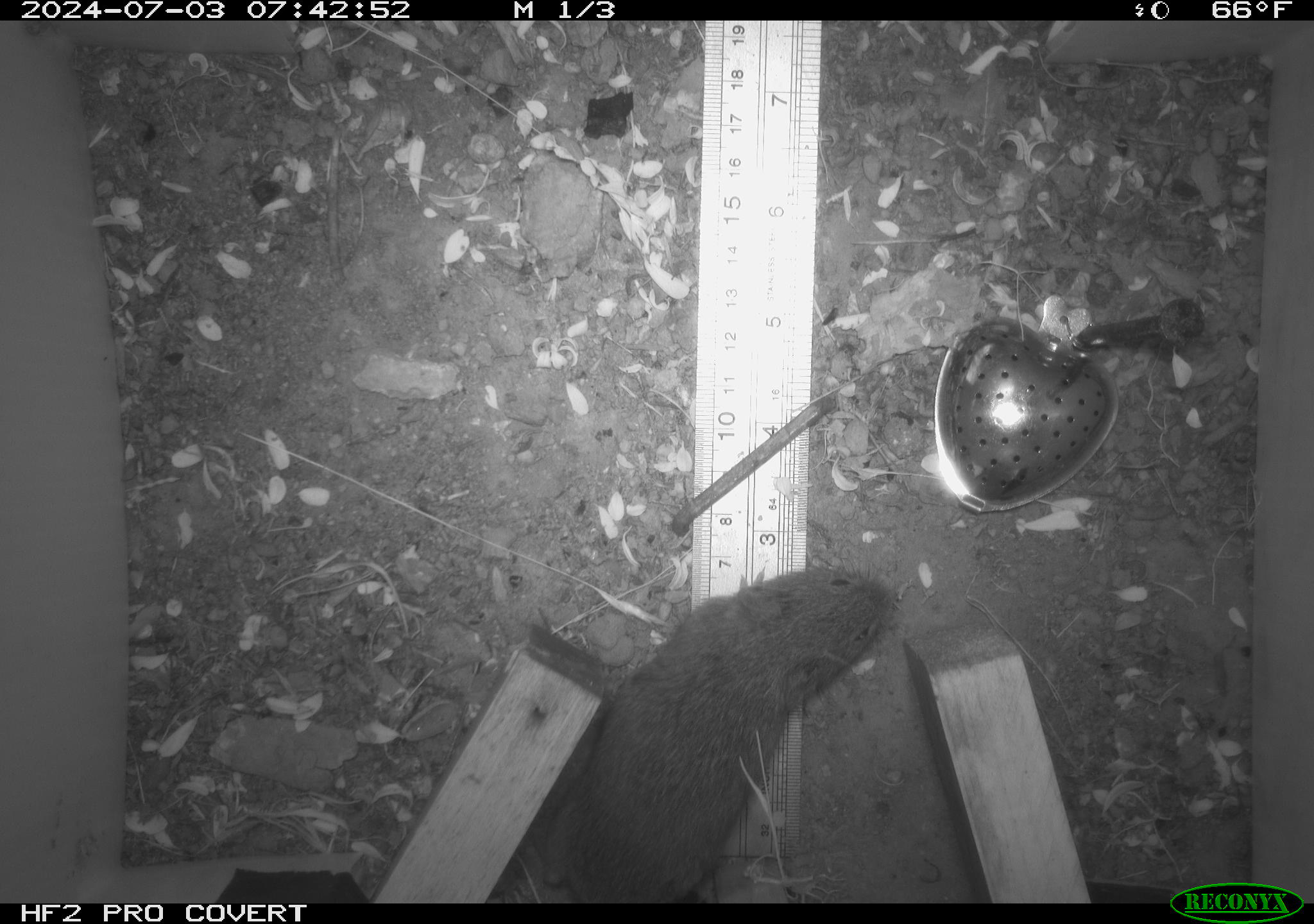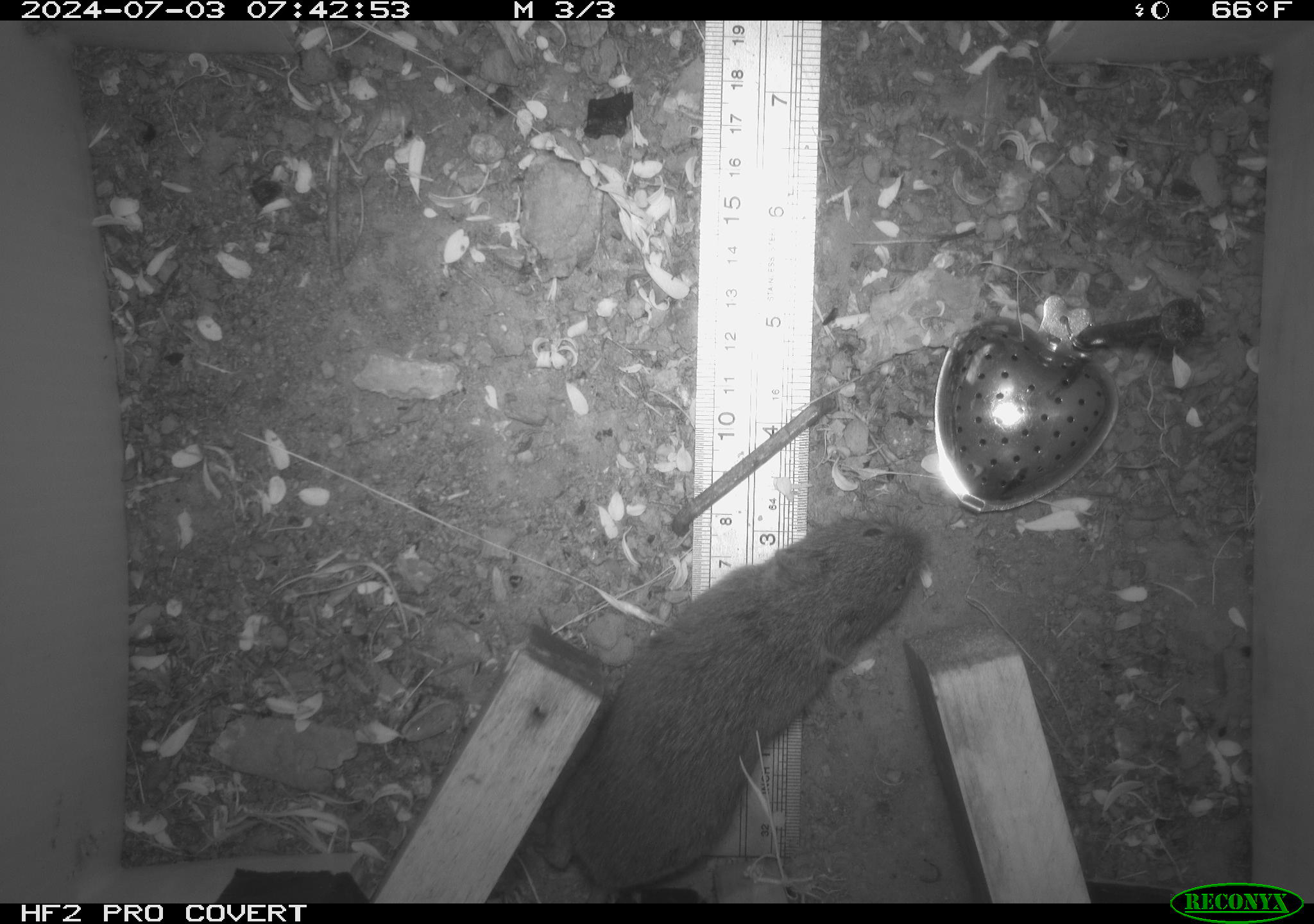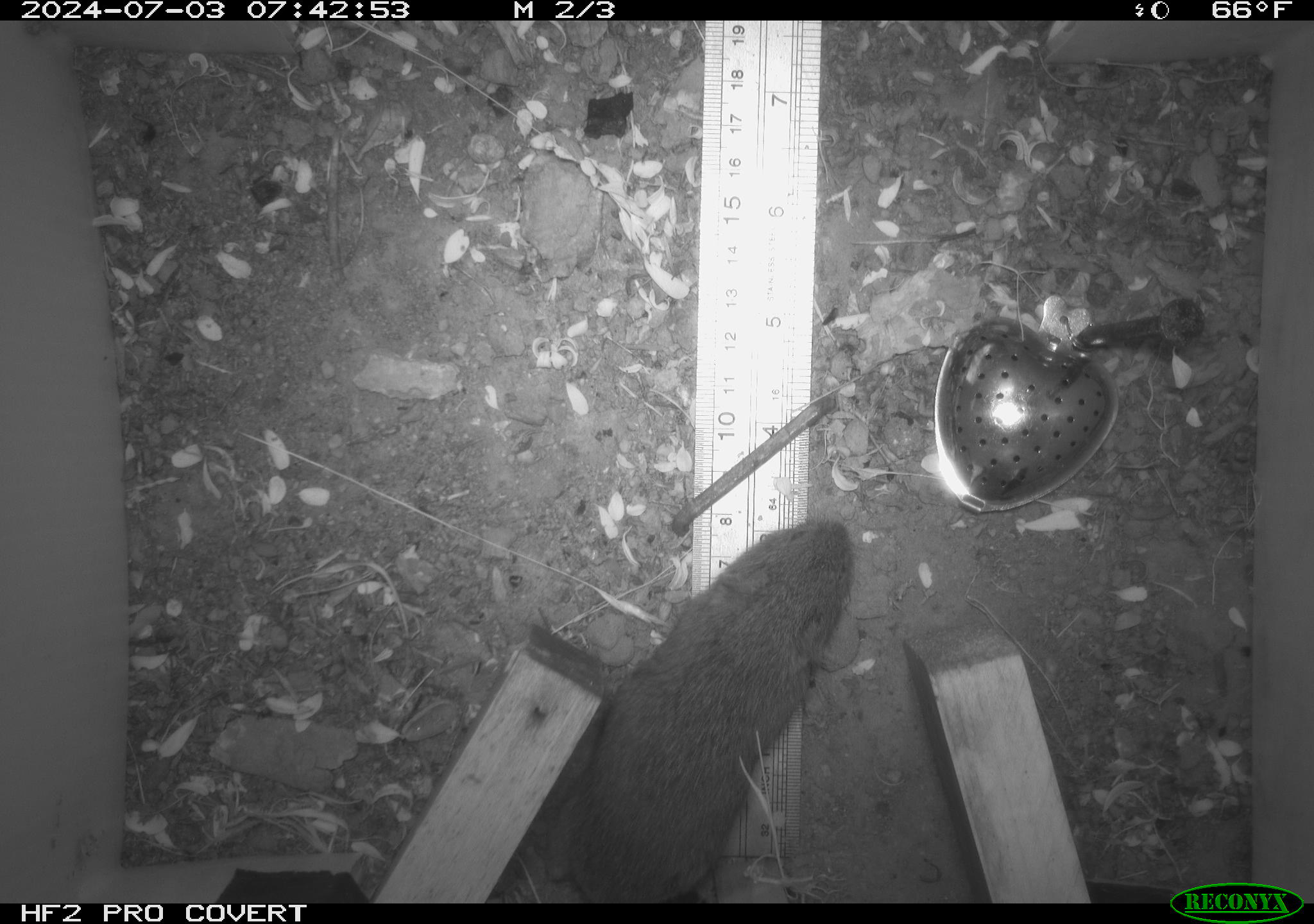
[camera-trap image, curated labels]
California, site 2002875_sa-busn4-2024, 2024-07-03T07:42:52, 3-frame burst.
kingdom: Animalia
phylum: Chordata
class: Mammalia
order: Rodentia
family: Cricetidae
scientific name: Arvicolinae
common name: voles, lemmings, and muskrats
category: arvicolinae subfamily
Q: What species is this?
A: Arvicolinae subfamily (voles, lemmings, and muskrats) (Arvicolinae).